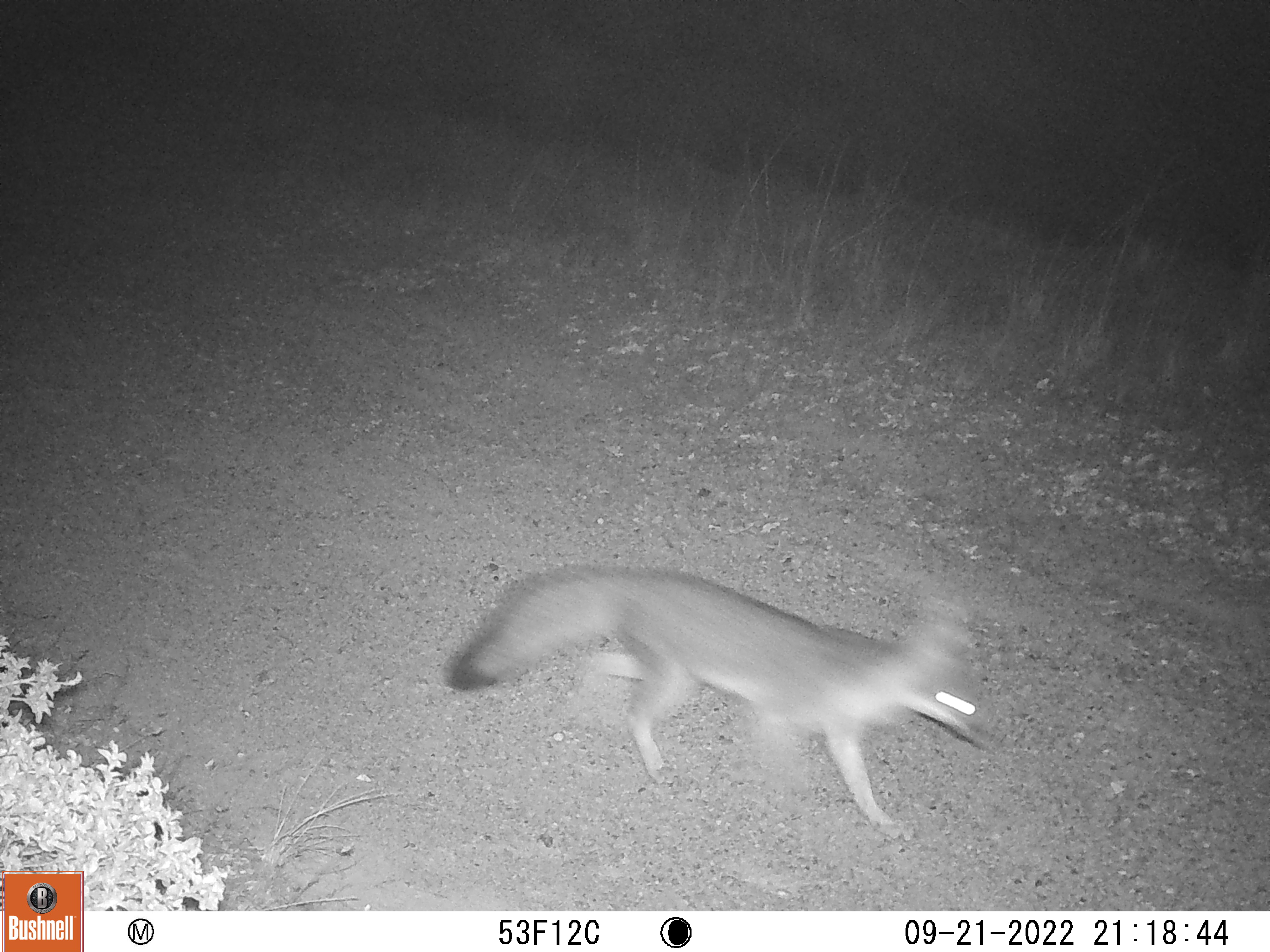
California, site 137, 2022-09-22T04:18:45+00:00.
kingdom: Animalia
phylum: Chordata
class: Mammalia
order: Carnivora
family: Canidae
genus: Urocyon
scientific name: Urocyon cinereoargenteus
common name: gray fox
Gray fox (Urocyon cinereoargenteus).